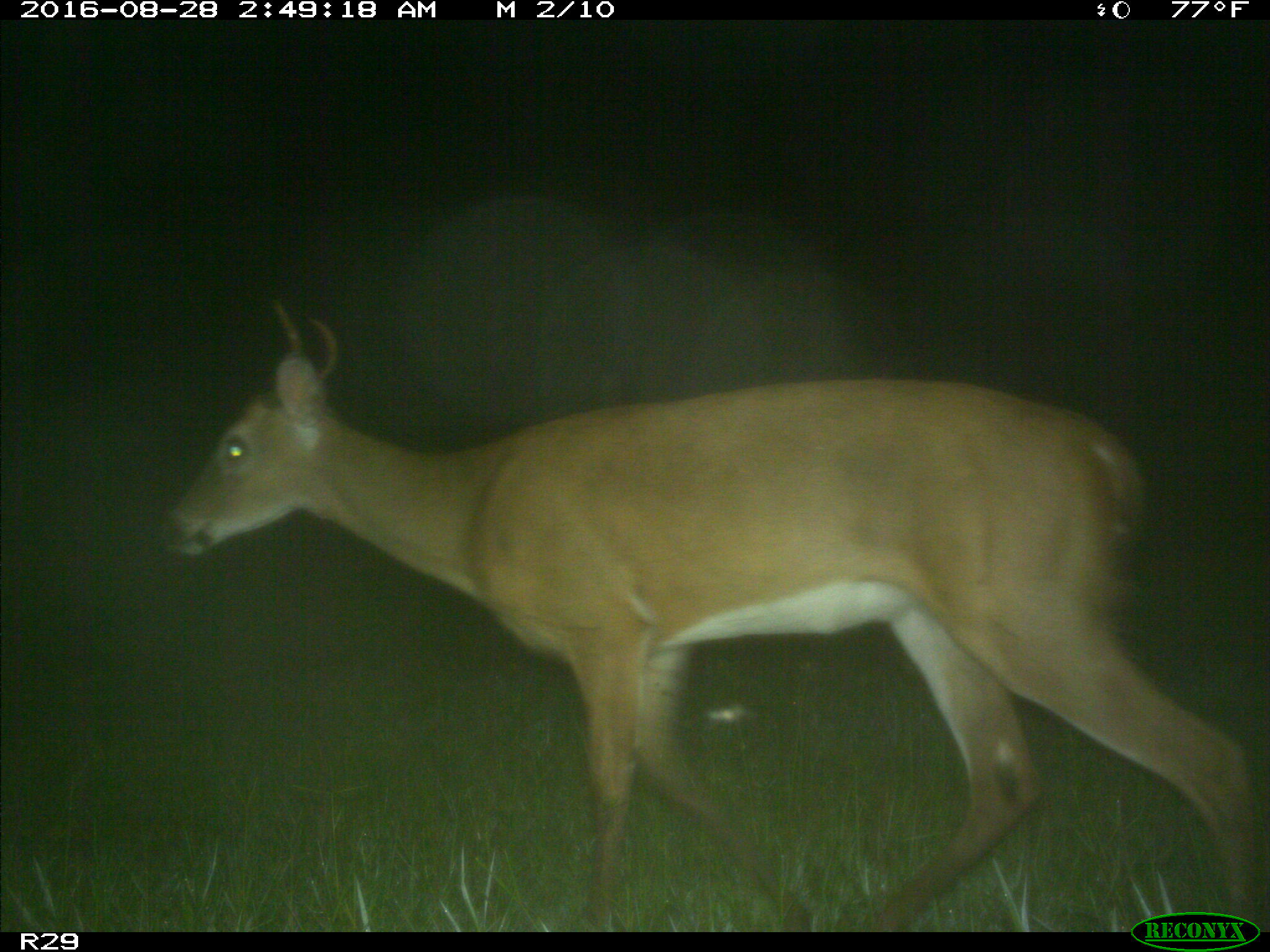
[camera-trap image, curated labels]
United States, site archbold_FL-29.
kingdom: Animalia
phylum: Chordata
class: Mammalia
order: Artiodactyla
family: Cervidae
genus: Odocoileus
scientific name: Odocoileus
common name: deer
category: unidentified deer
Unidentified deer (deer) (Odocoileus).